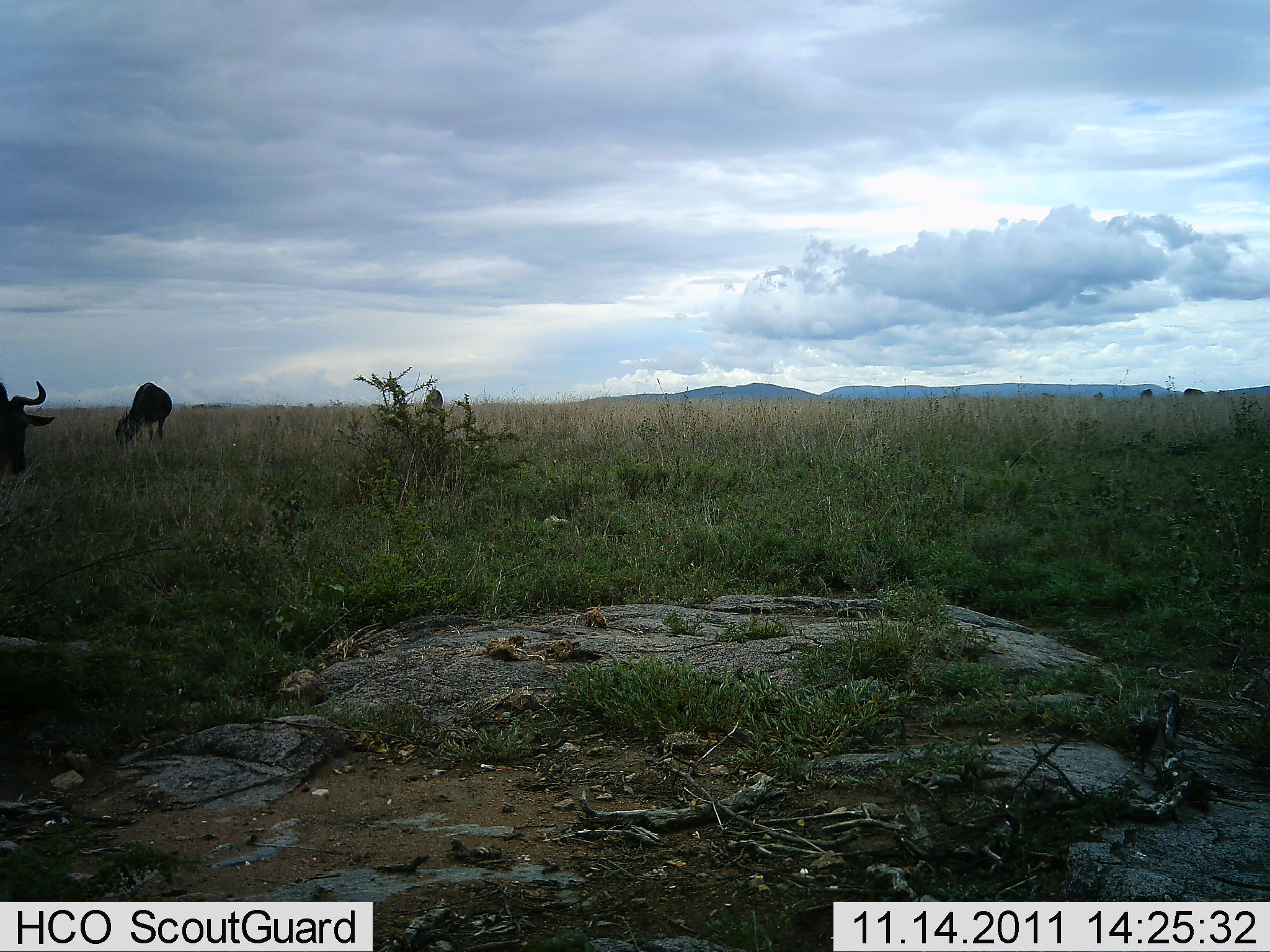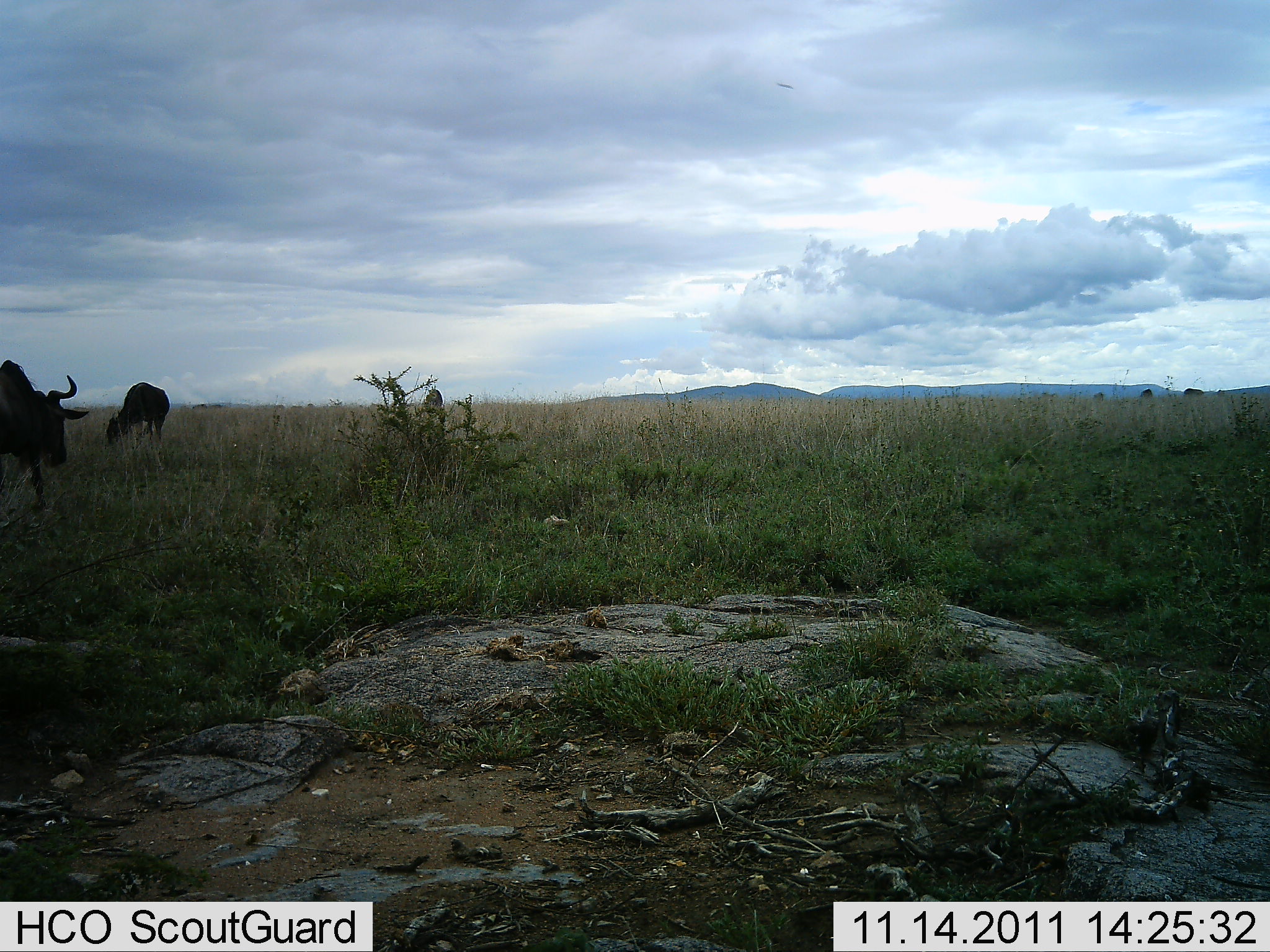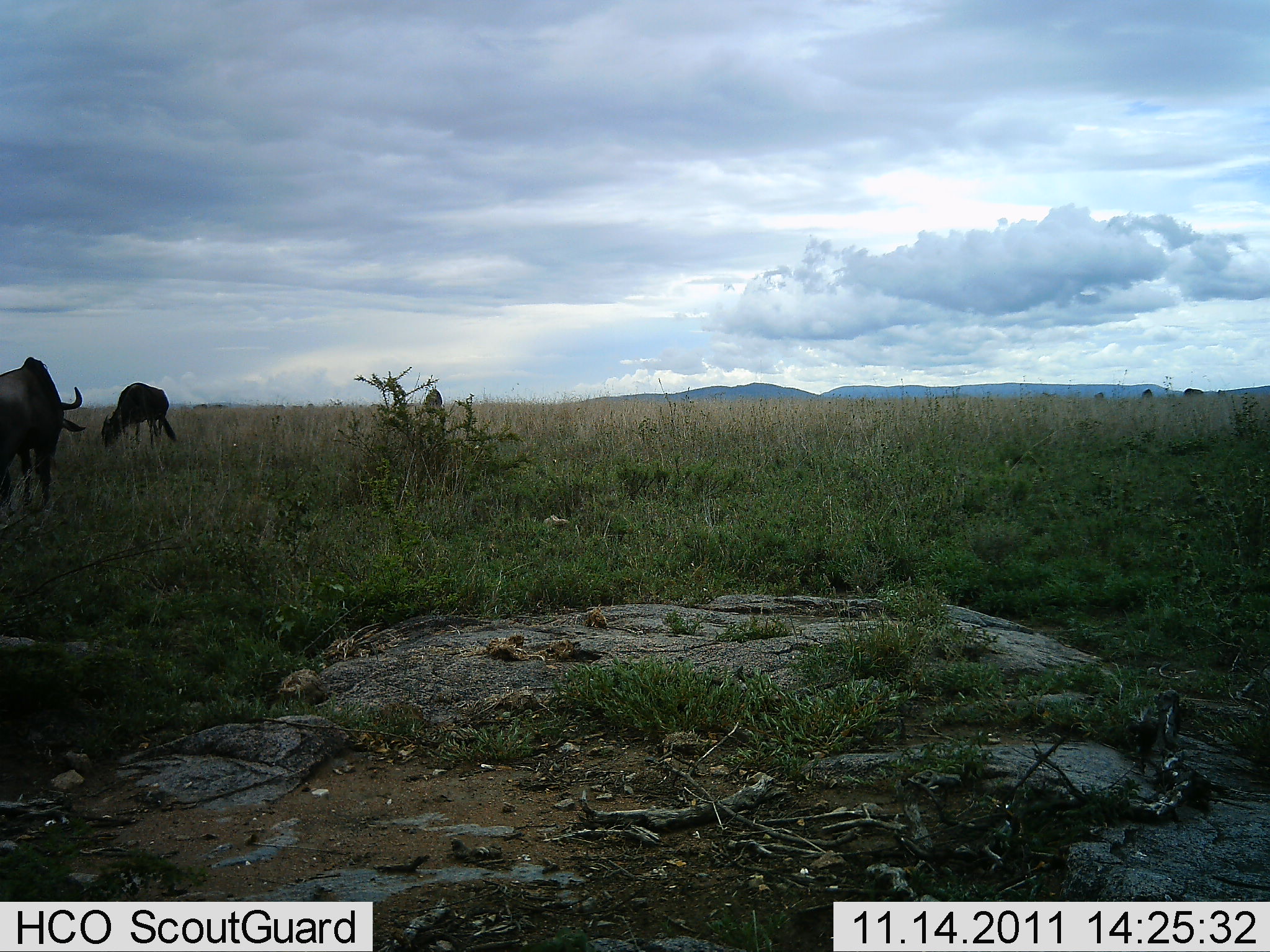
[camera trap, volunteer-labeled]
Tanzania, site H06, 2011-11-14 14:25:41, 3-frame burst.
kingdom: Animalia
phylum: Chordata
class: Mammalia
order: Artiodactyla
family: Bovidae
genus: Connochaetes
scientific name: Connochaetes taurinus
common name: blue wildebeest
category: wildebeest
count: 2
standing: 38%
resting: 0%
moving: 38%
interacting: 0%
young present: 0%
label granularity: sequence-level